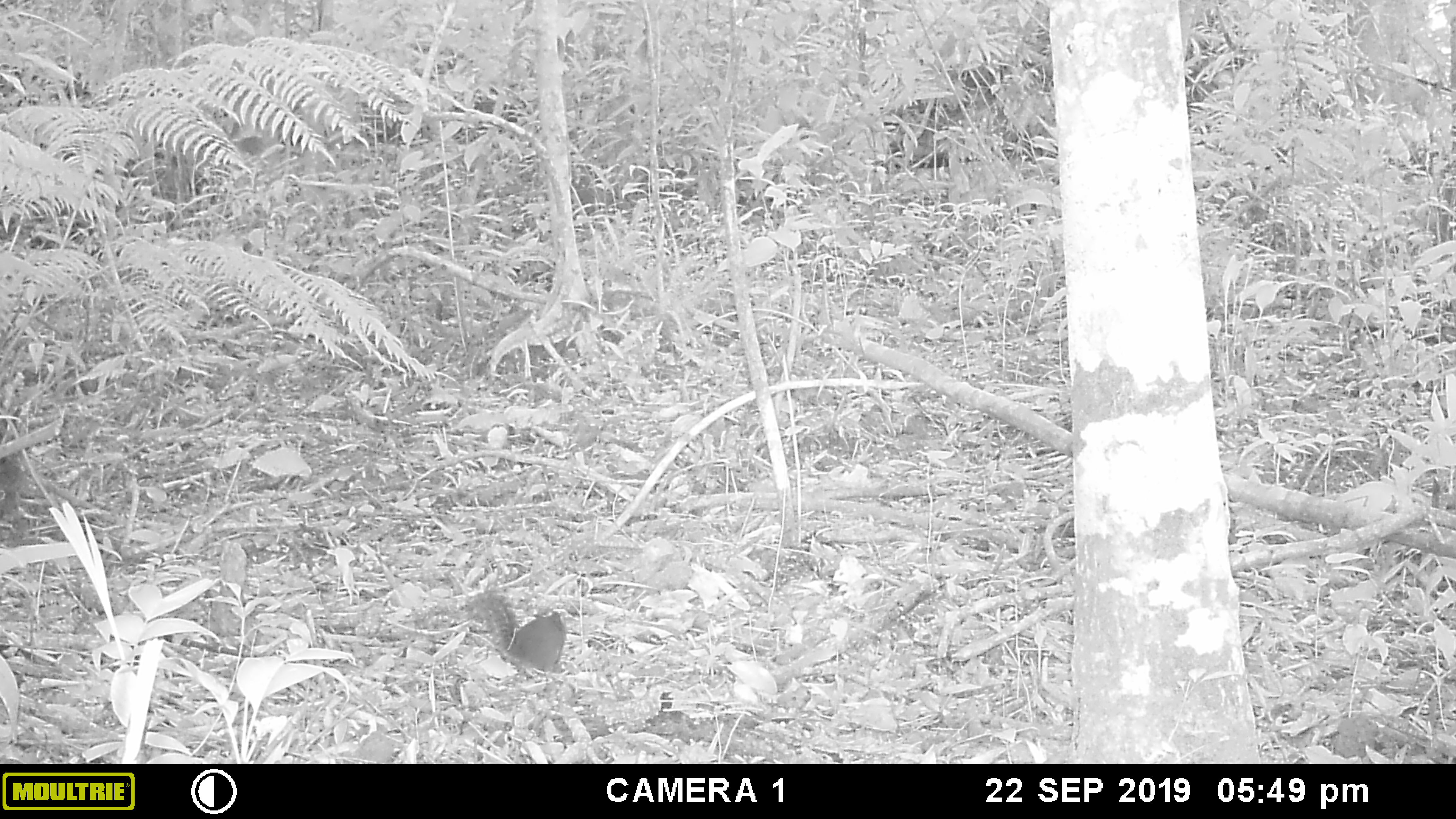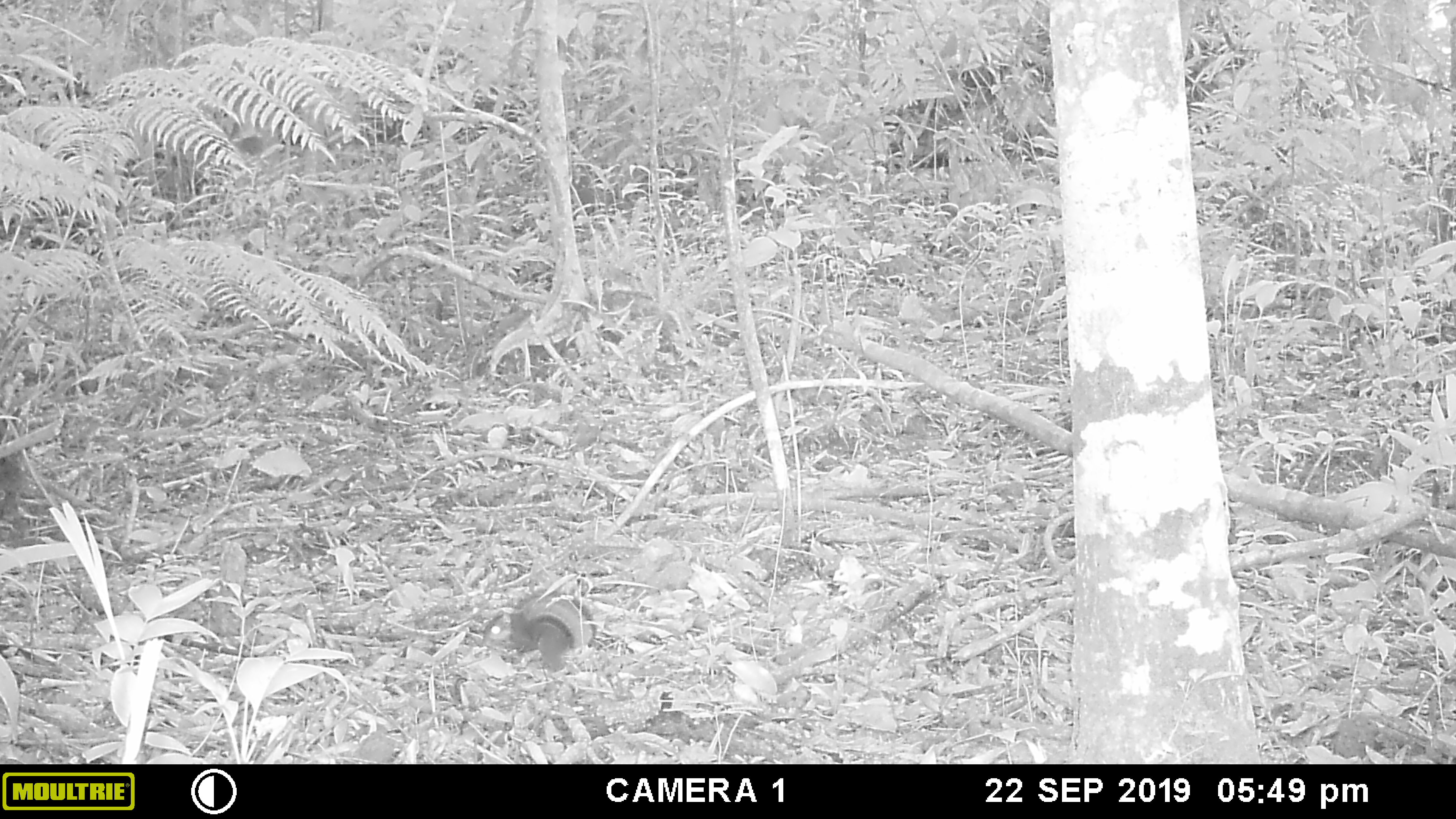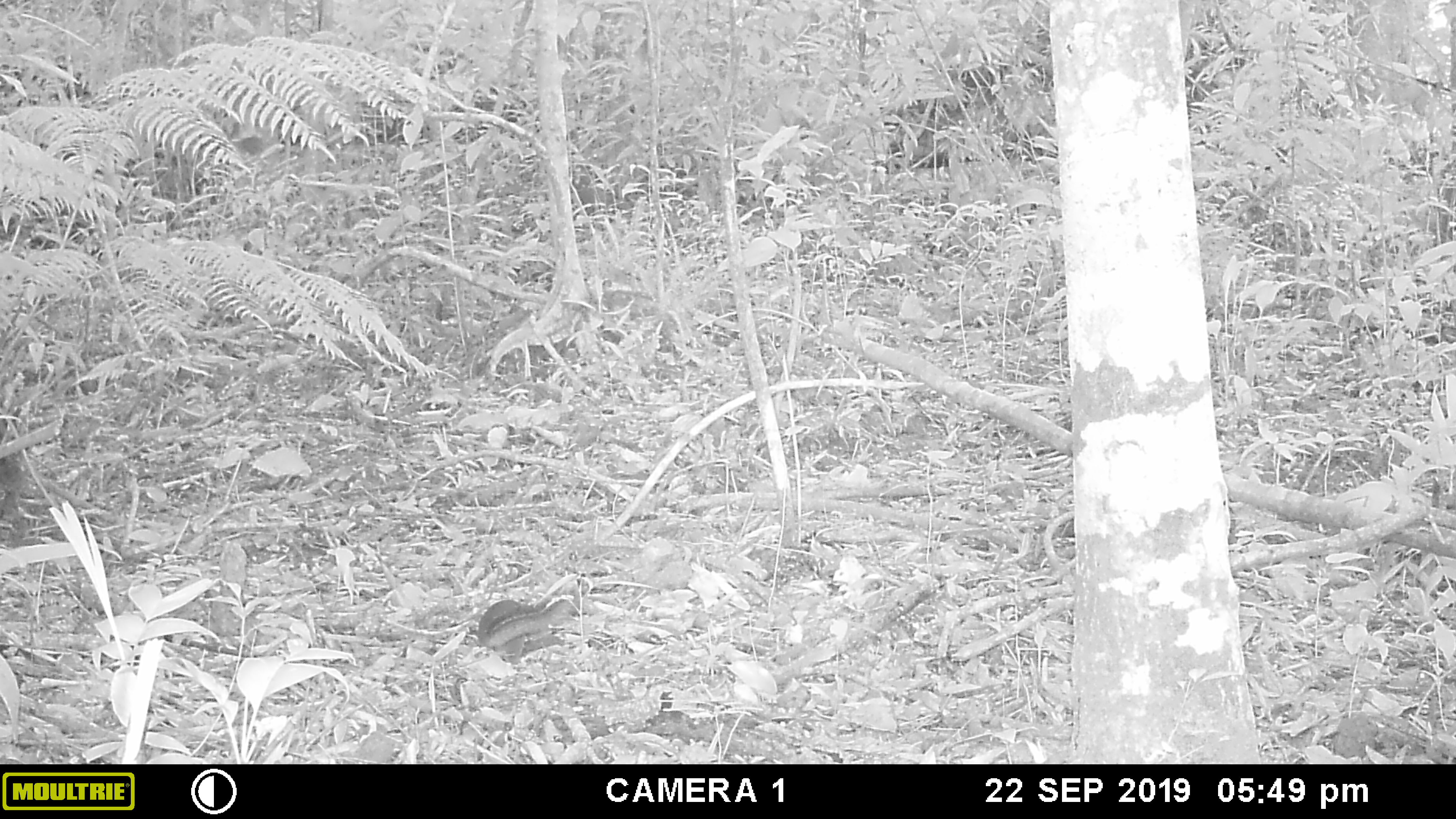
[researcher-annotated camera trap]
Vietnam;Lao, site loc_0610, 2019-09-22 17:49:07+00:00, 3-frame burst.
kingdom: Animalia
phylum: Chordata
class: Mammalia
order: Rodentia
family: Sciuridae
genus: Dremomys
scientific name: Dremomys rufigenis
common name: red-cheeked squirrel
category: red cheeked squirrel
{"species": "red cheeked squirrel (red-cheeked squirrel) (Dremomys rufigenis)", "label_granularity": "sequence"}